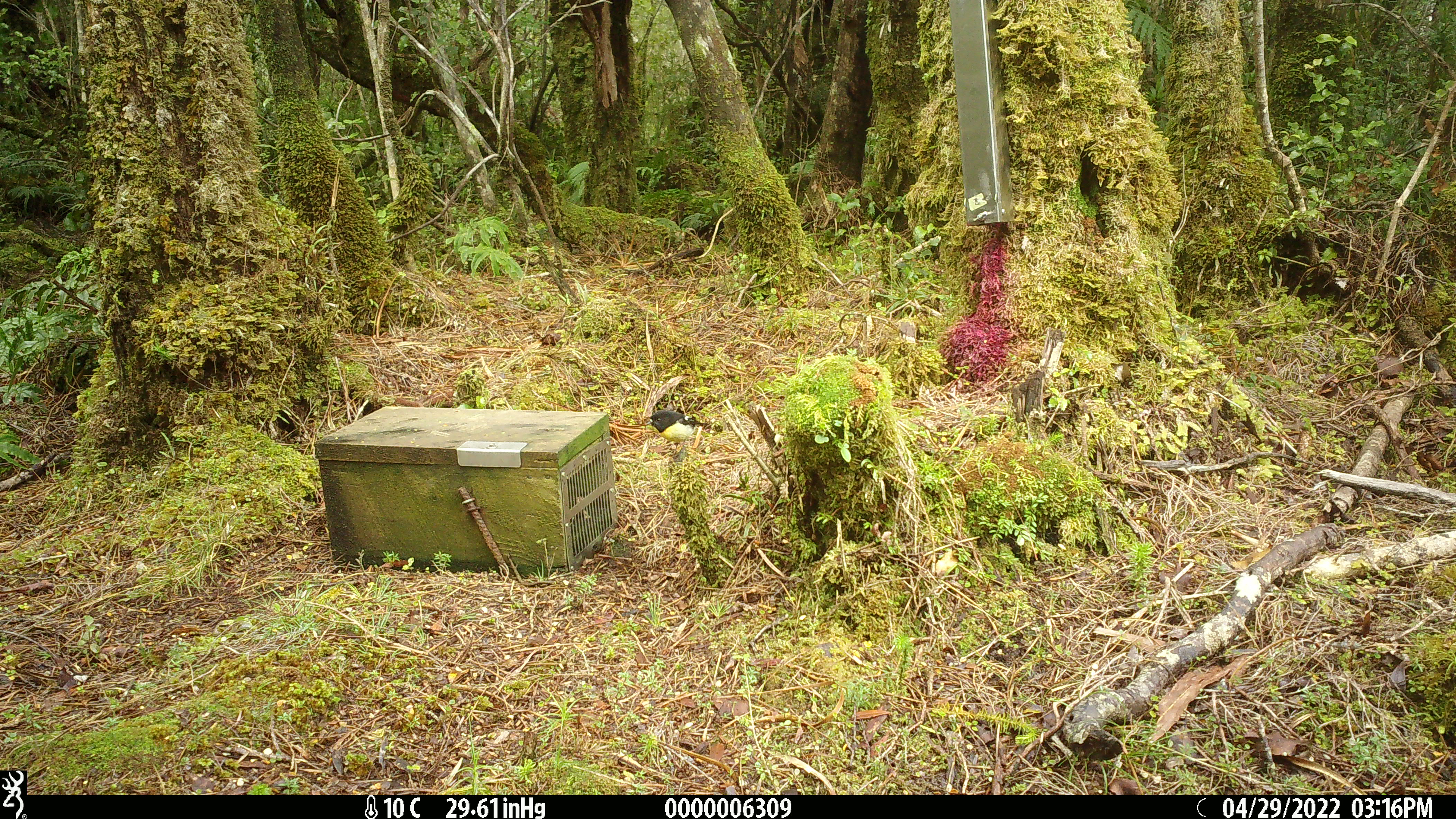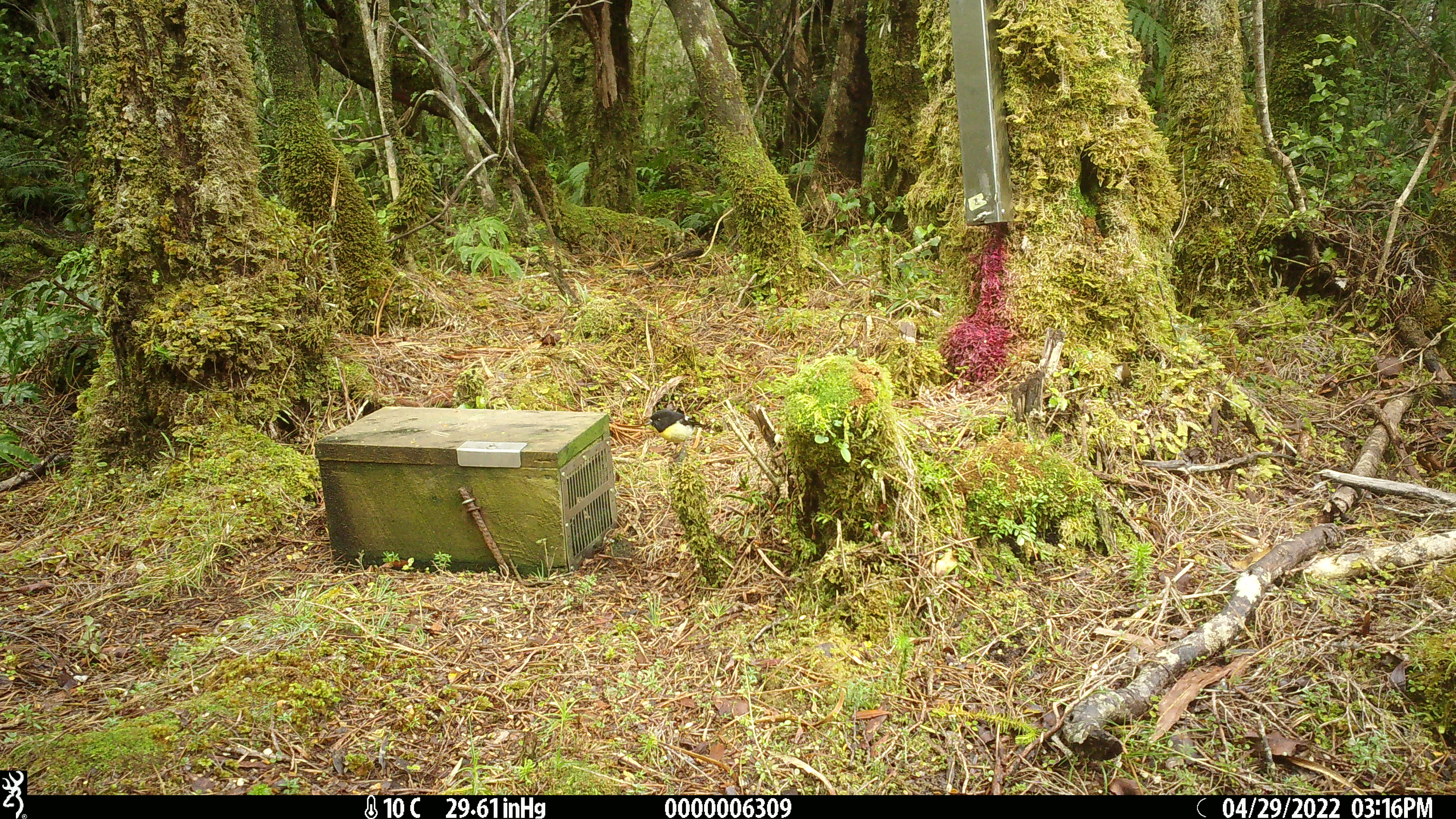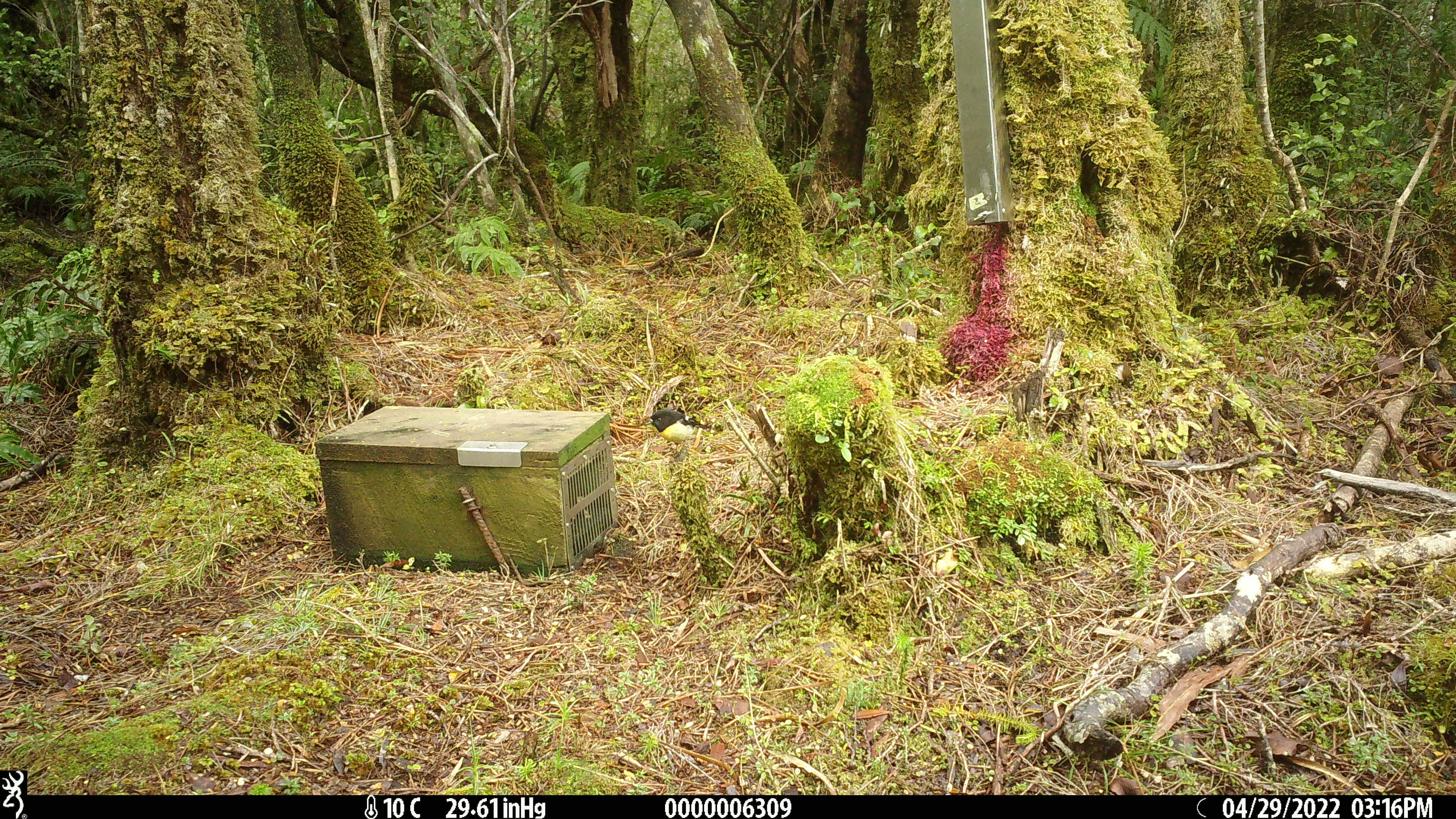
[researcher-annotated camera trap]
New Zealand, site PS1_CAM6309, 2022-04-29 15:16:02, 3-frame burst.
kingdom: Animalia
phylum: Chordata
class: Aves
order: Passeriformes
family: Petroicidae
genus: Petroica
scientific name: Petroica macrocephala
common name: tomtit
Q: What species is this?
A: Tomtit (Petroica macrocephala).